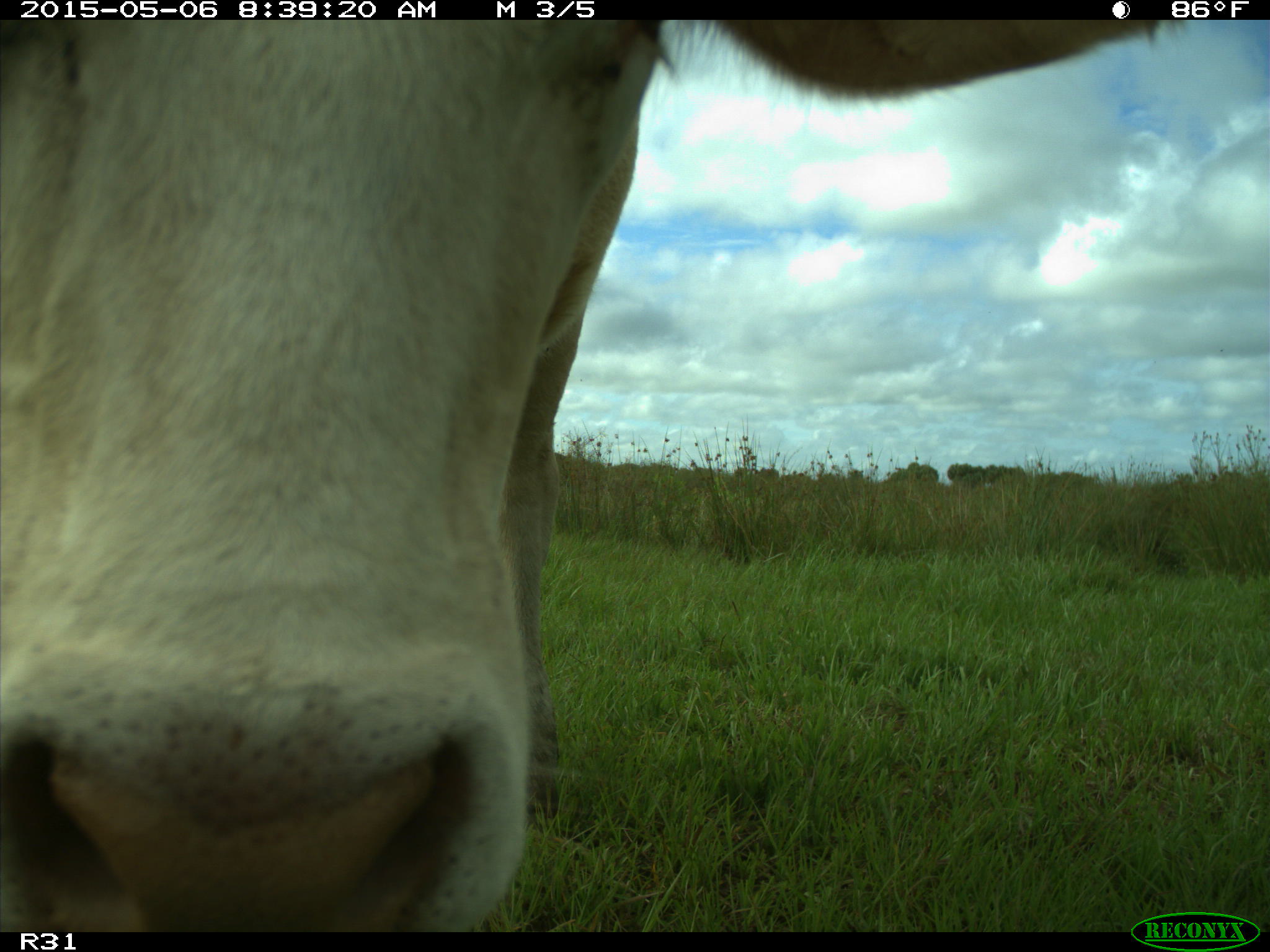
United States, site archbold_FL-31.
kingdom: Animalia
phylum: Chordata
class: Mammalia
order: Artiodactyla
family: Bovidae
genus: Bos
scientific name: Bos taurus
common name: domestic cow